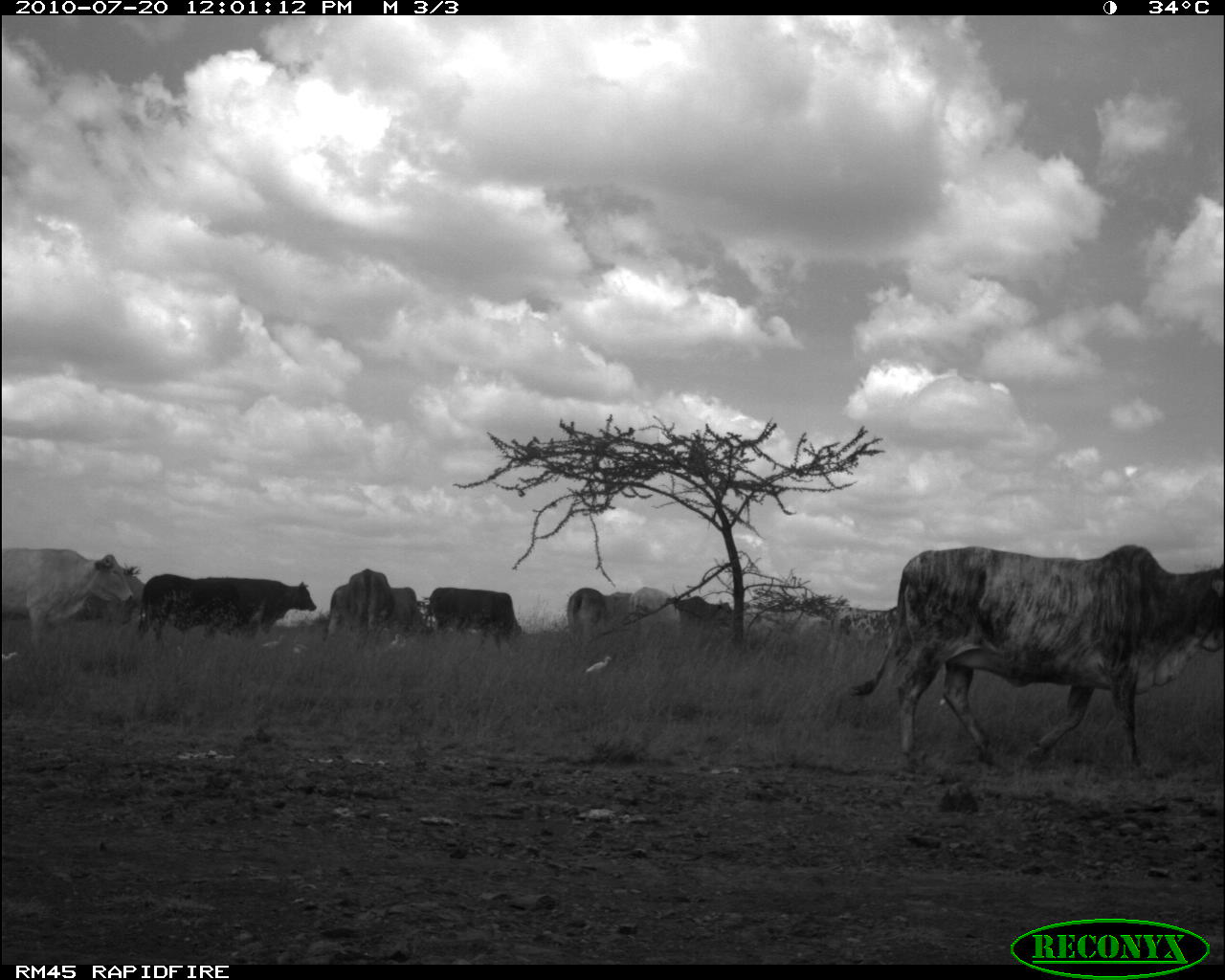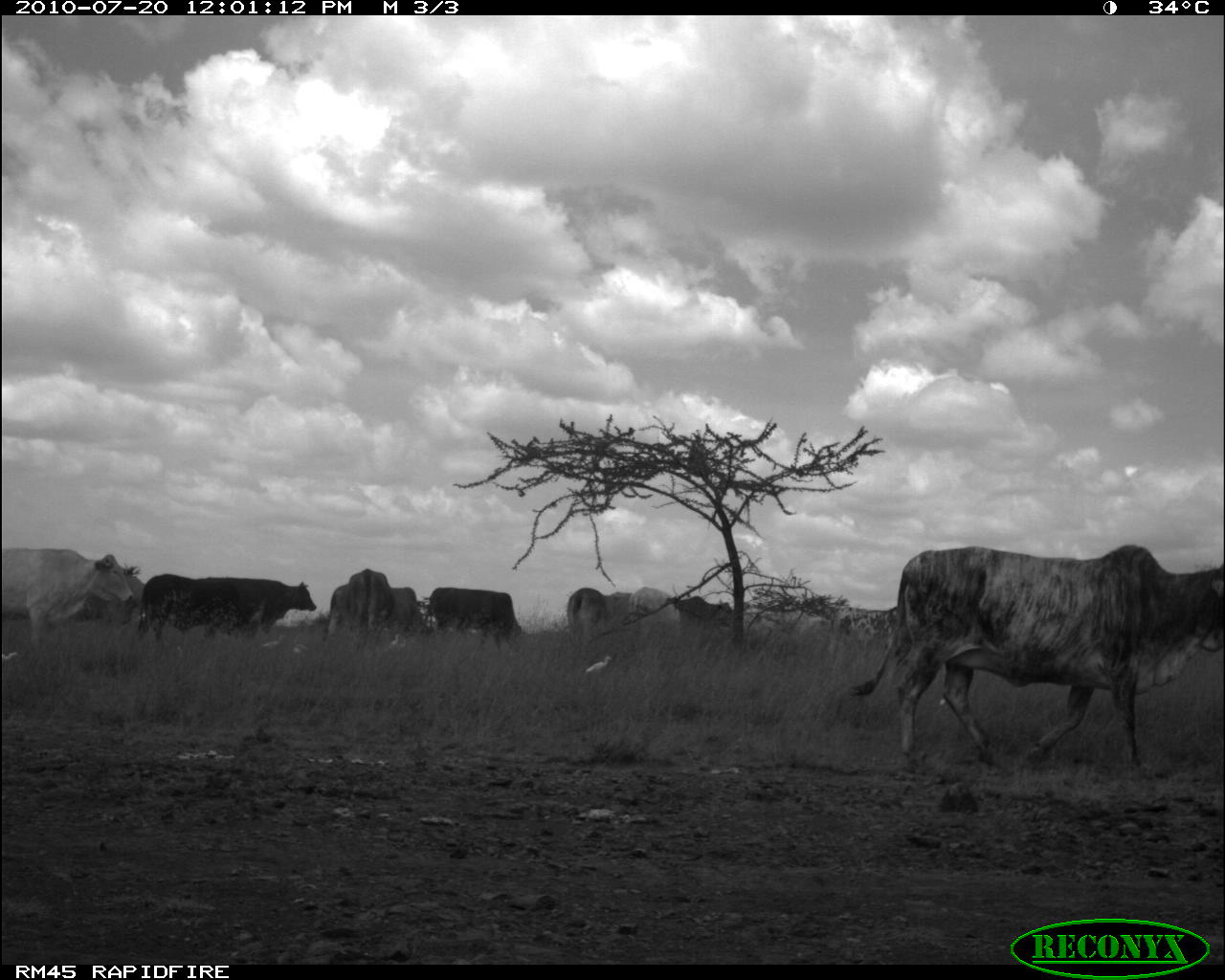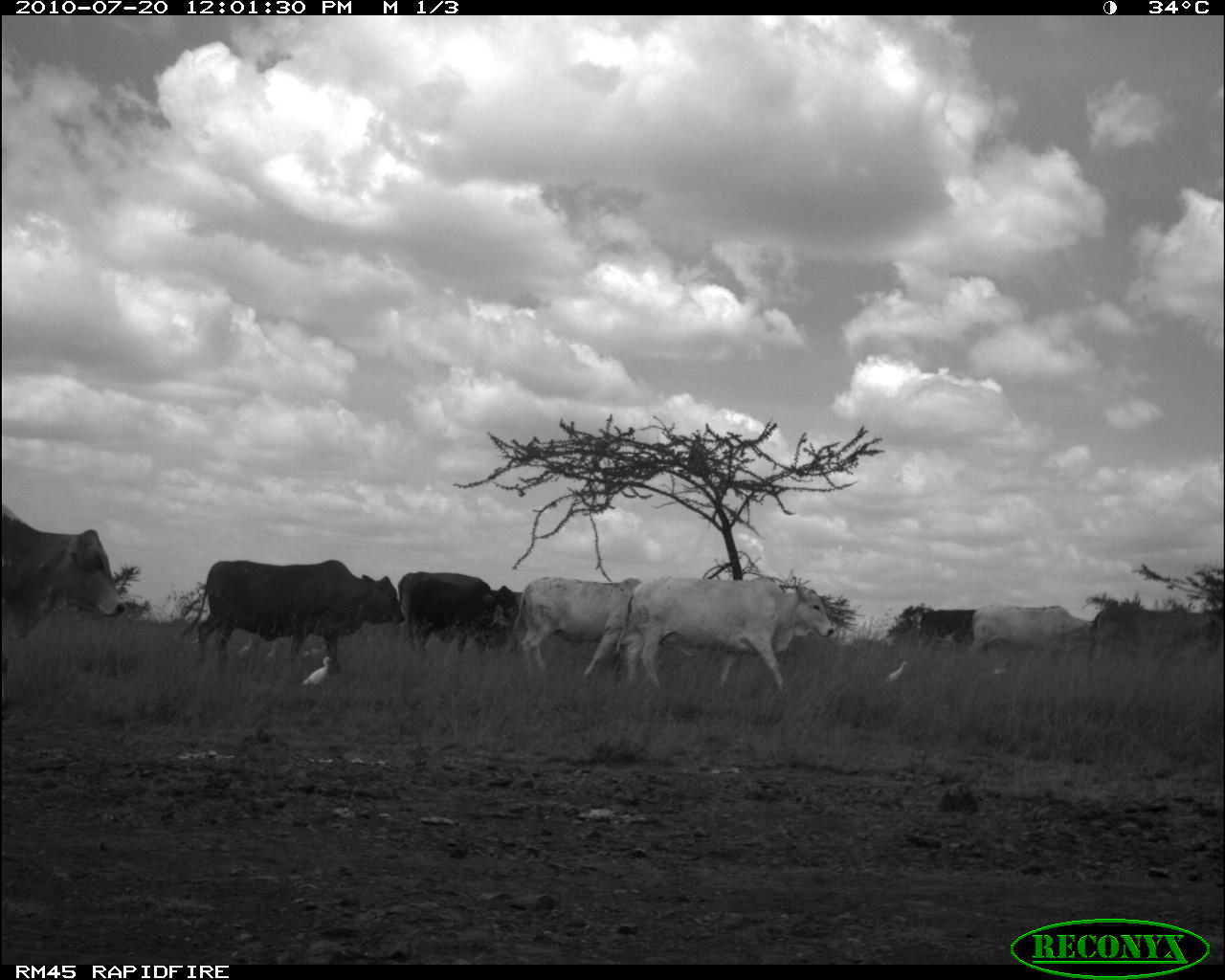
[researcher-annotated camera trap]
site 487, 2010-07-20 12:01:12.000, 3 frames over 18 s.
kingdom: Animalia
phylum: Chordata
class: Aves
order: Pelecaniformes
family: Ardeidae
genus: Bubulcus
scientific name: Bubulcus ibis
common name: cattle egret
Bubulcus ibis (cattle egret), count 1.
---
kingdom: Animalia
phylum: Chordata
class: Mammalia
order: Artiodactyla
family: Bovidae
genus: Bos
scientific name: Bos taurus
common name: domestic cattle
Bos taurus (domestic cattle), count 11.